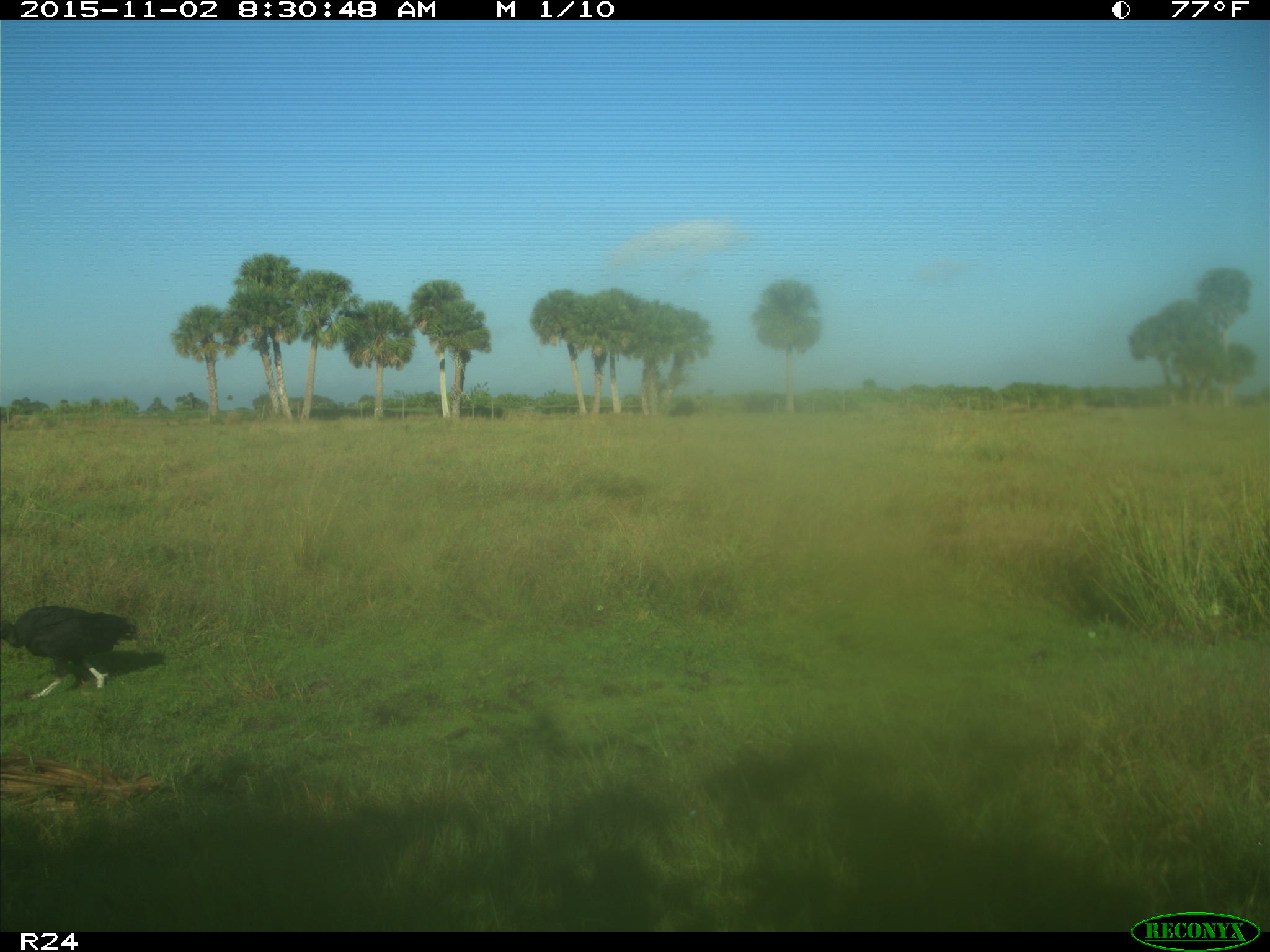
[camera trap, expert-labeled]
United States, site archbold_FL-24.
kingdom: Animalia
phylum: Chordata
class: Aves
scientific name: Aves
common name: birds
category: unidentified bird